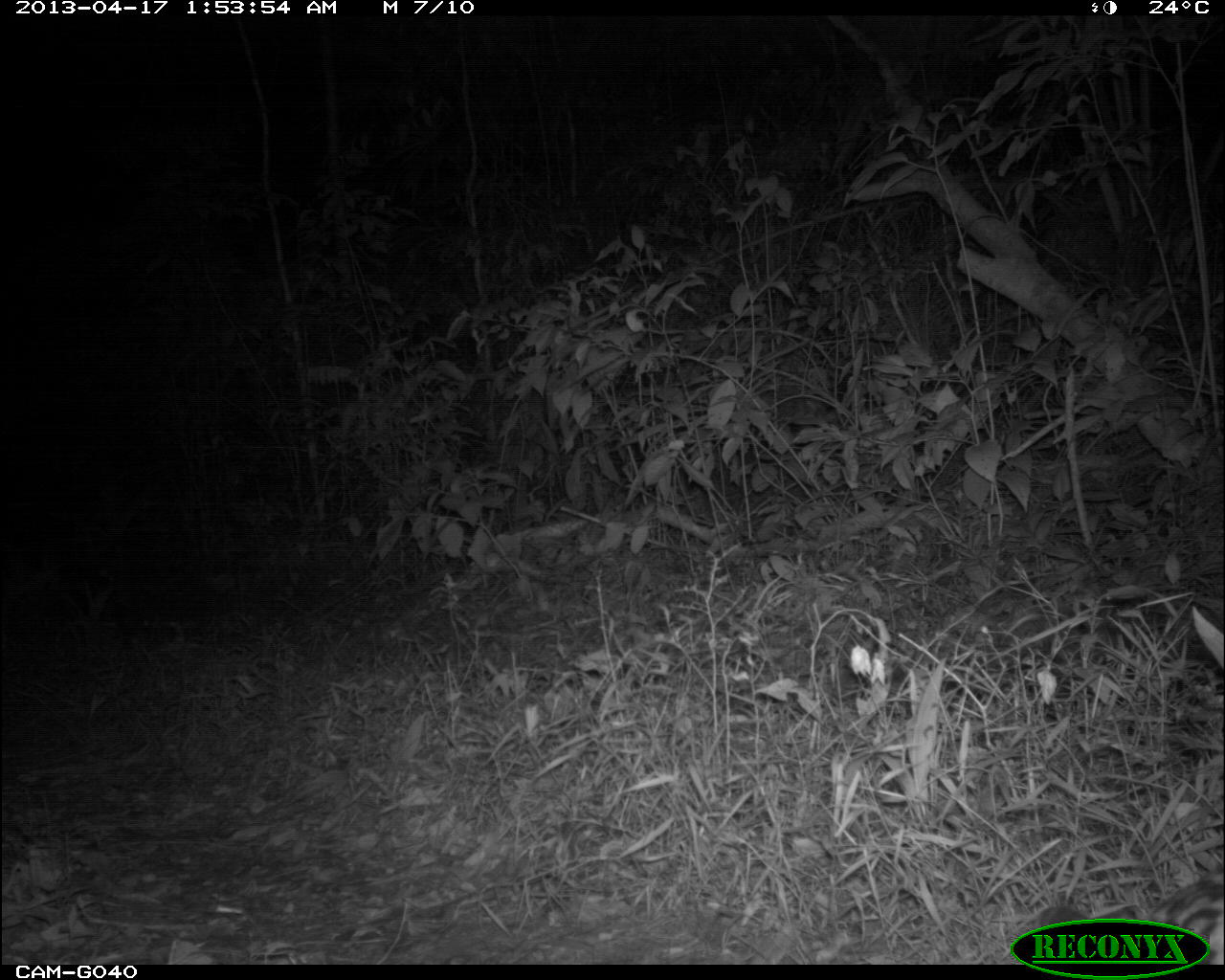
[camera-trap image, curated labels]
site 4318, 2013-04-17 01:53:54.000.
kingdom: Animalia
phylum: Chordata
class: Mammalia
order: Carnivora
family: Felidae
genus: Leopardus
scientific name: Leopardus pardalis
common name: ocelot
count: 1